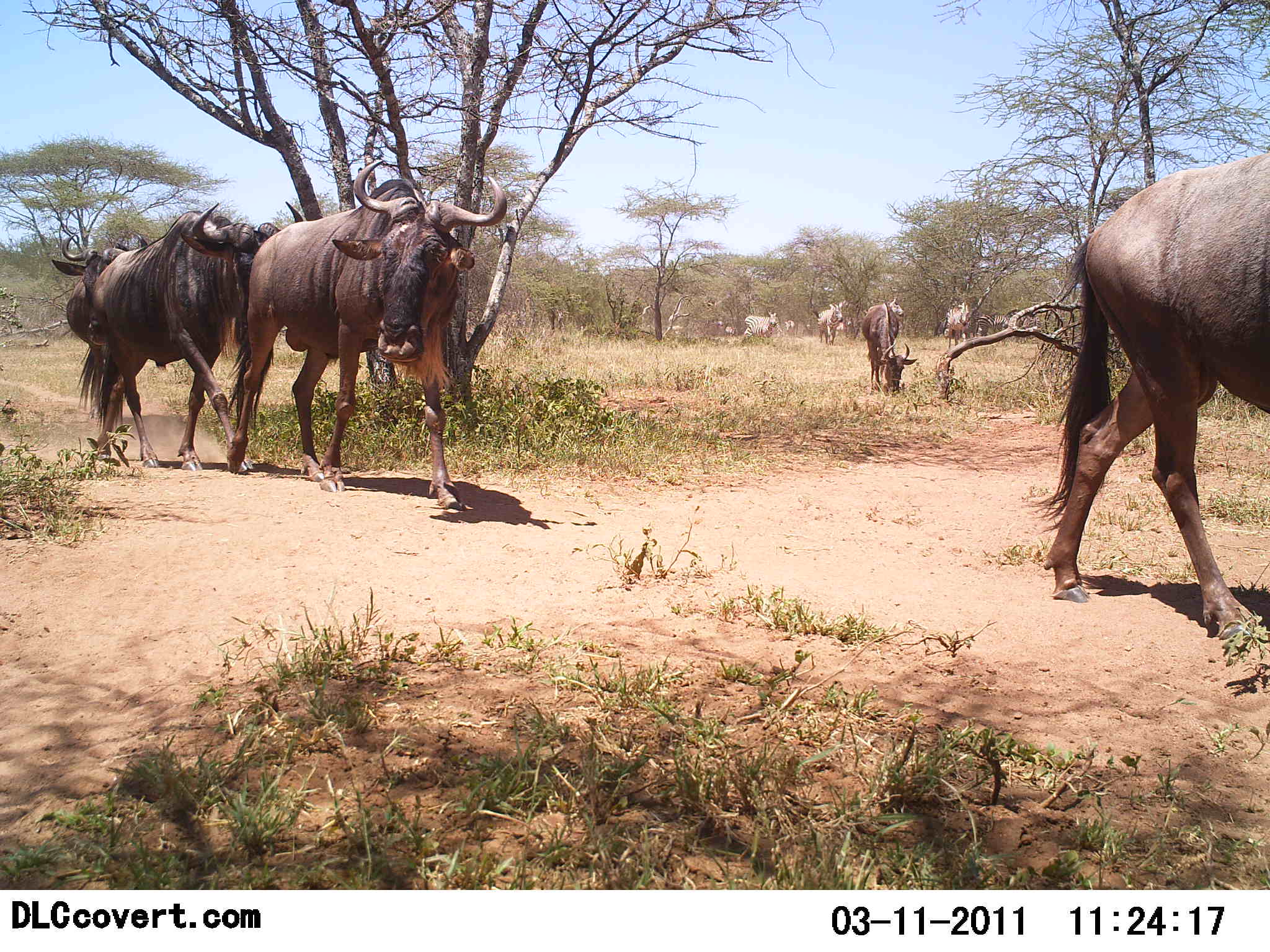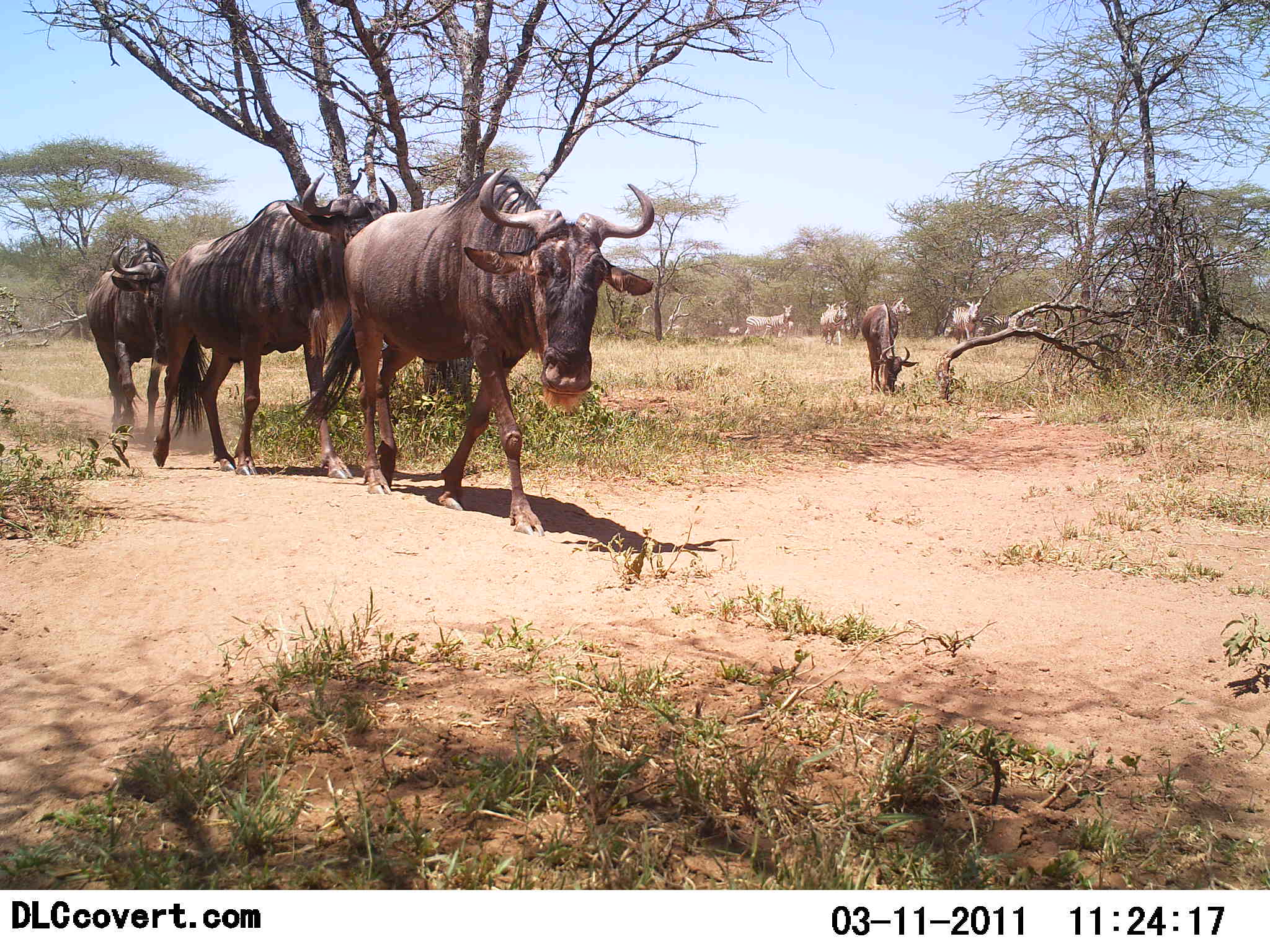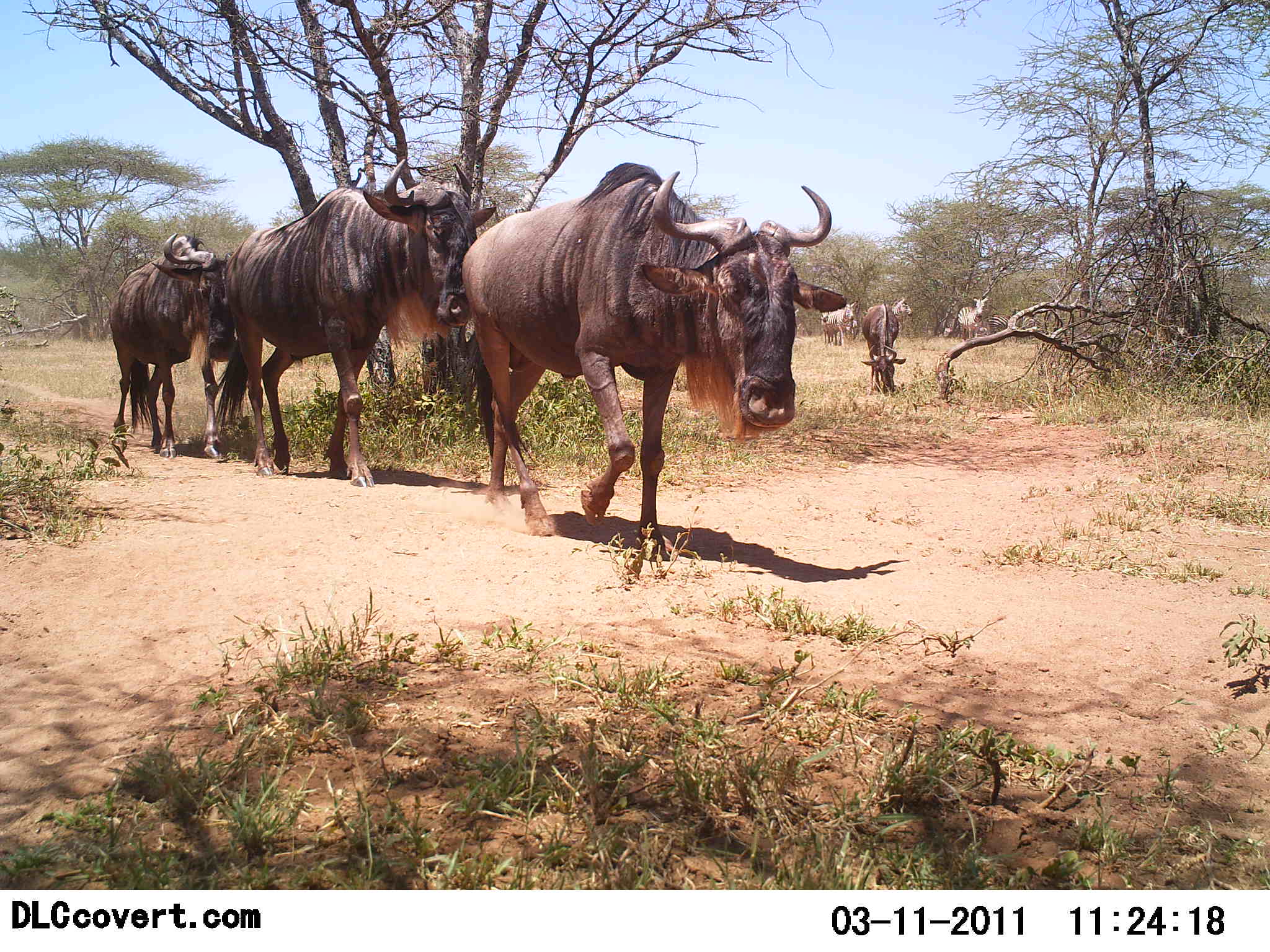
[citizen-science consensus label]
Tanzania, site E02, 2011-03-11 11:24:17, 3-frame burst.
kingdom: Animalia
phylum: Chordata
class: Mammalia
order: Artiodactyla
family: Bovidae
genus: Connochaetes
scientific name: Connochaetes taurinus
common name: blue wildebeest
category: wildebeest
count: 9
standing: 8%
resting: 0%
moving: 100%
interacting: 0%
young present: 0%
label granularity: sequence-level